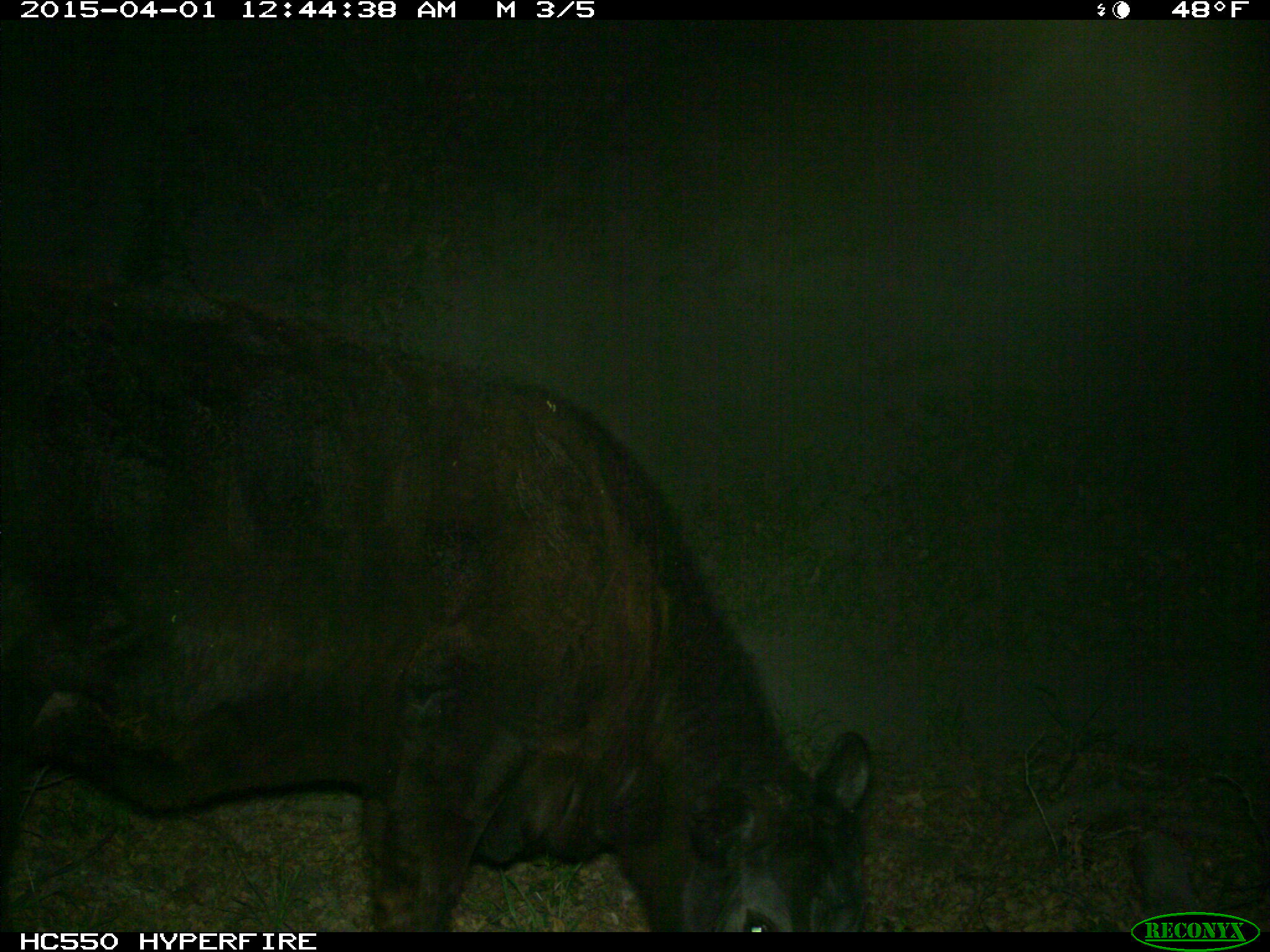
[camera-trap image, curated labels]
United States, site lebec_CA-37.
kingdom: Animalia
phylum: Chordata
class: Mammalia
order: Artiodactyla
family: Bovidae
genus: Bos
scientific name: Bos taurus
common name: domestic cow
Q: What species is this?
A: Bos taurus (domestic cow).